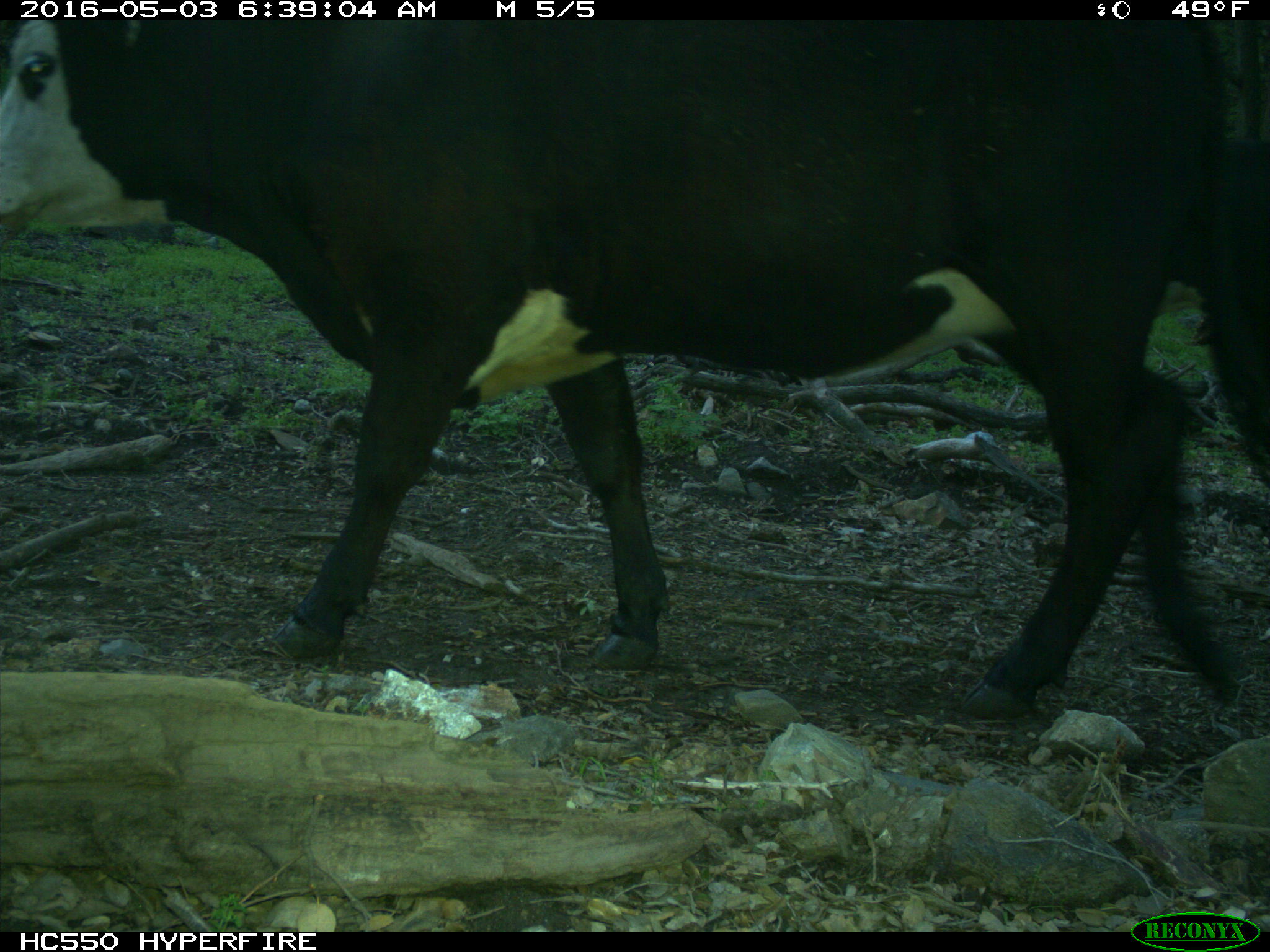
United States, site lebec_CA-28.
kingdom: Animalia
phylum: Chordata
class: Mammalia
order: Artiodactyla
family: Bovidae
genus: Bos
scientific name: Bos taurus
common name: domestic cow